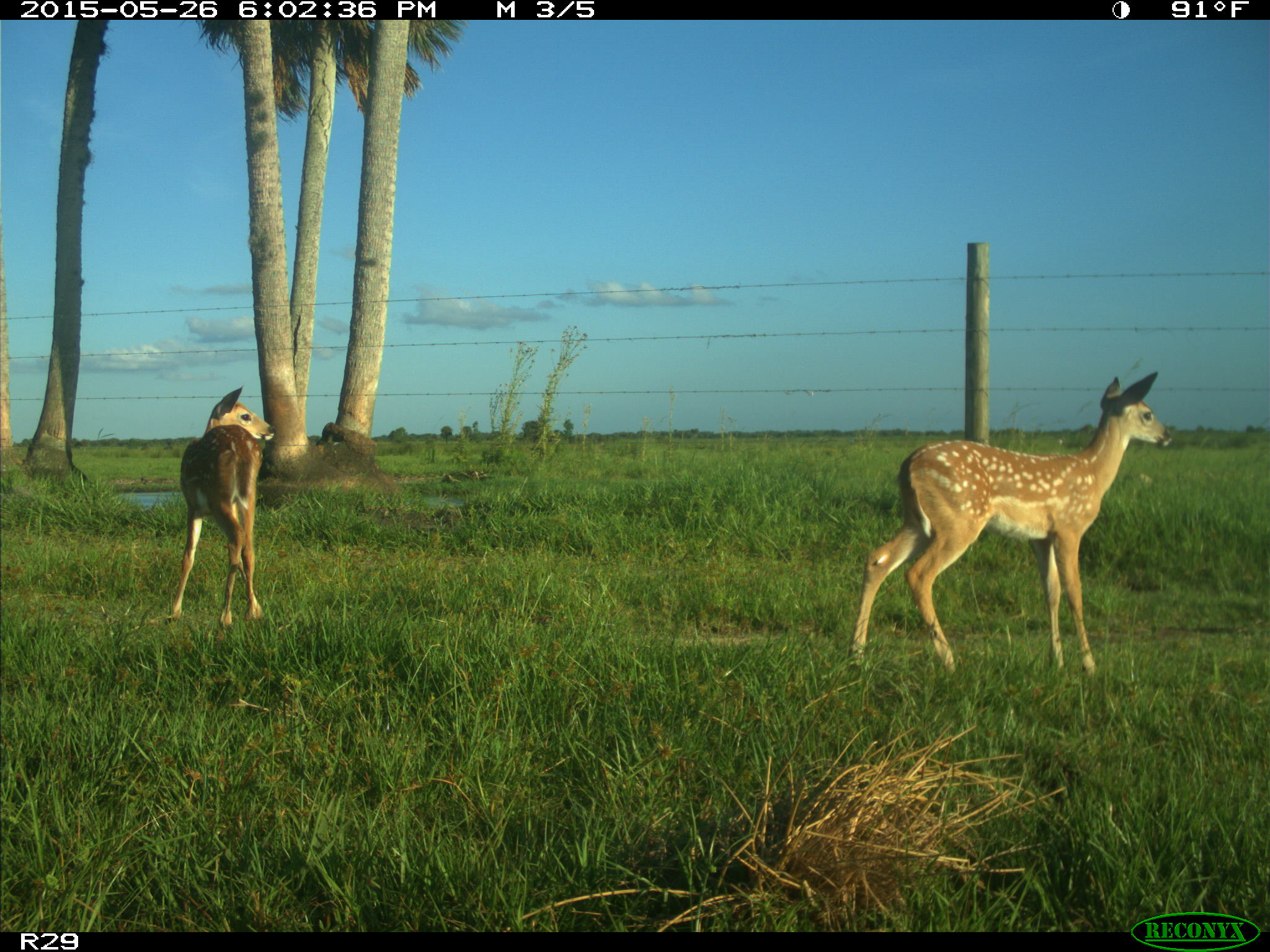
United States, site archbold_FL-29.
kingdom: Animalia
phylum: Chordata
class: Mammalia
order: Artiodactyla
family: Cervidae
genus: Odocoileus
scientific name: Odocoileus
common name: deer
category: unidentified deer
Unidentified deer (deer) (Odocoileus).